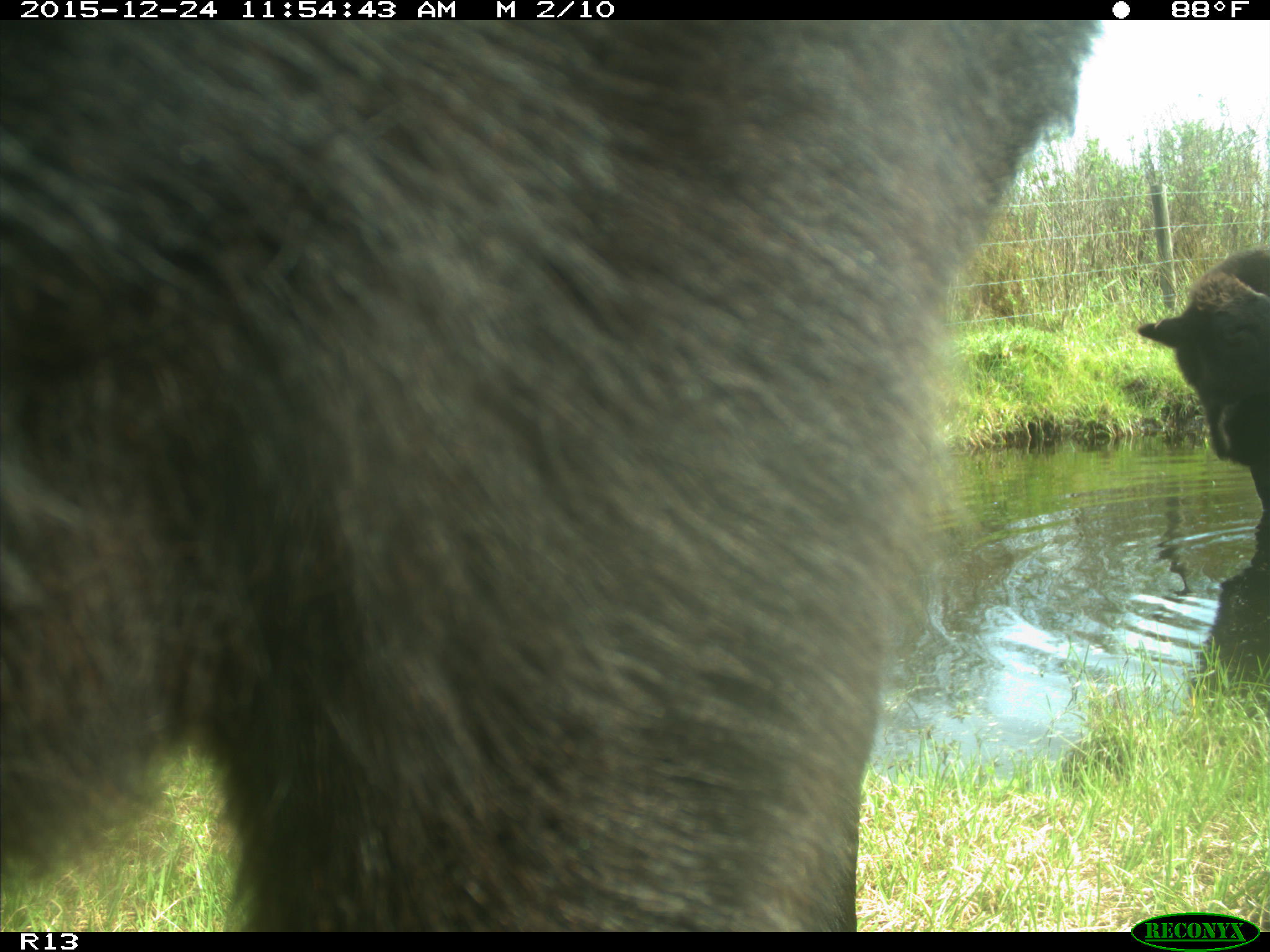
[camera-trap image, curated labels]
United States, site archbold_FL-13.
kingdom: Animalia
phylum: Chordata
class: Mammalia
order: Artiodactyla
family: Bovidae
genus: Bos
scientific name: Bos taurus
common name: domestic cow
Bos taurus (domestic cow).